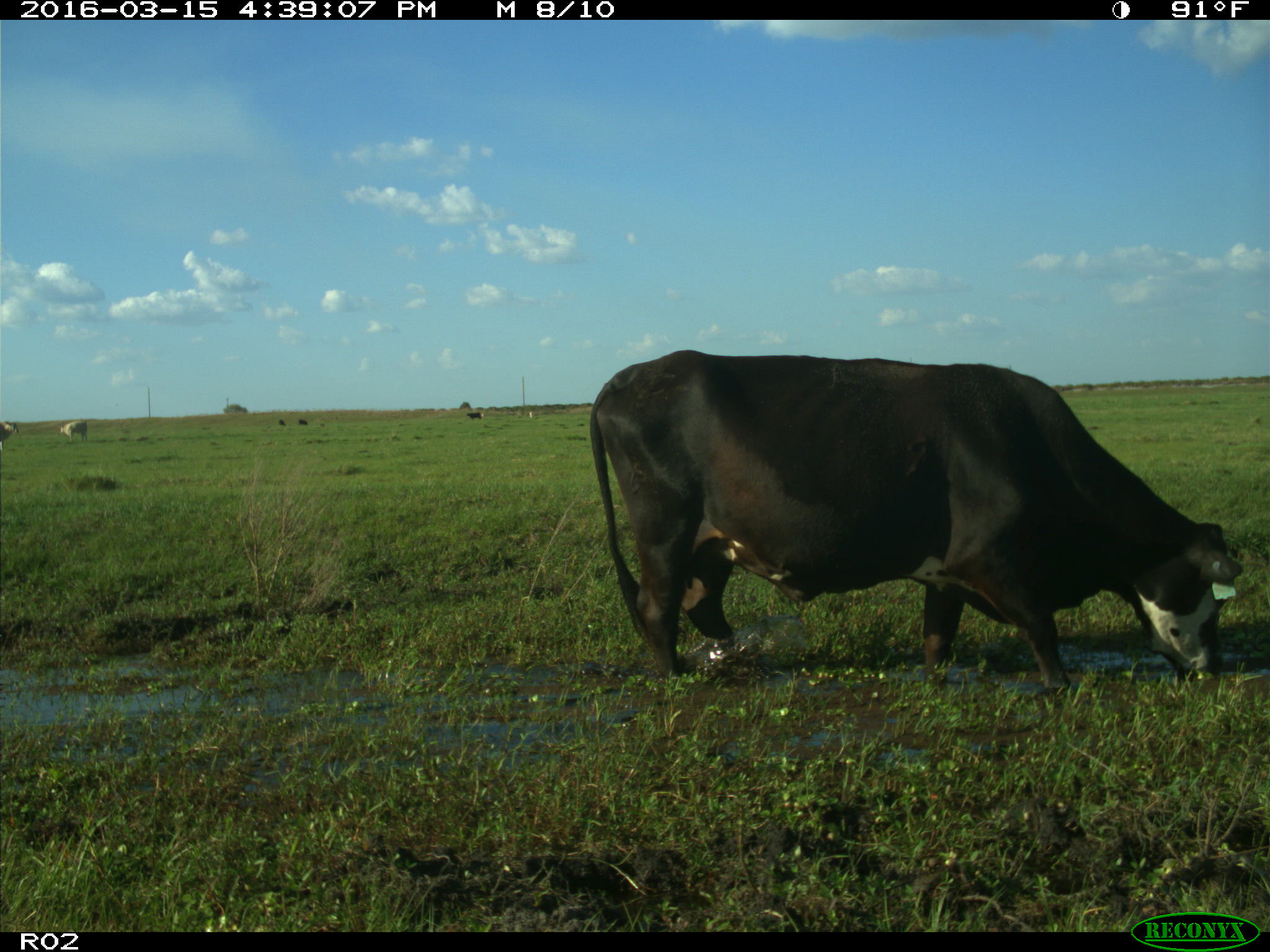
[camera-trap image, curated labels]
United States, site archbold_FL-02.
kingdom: Animalia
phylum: Chordata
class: Mammalia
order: Artiodactyla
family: Bovidae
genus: Bos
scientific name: Bos taurus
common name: domestic cow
Bos taurus (domestic cow).